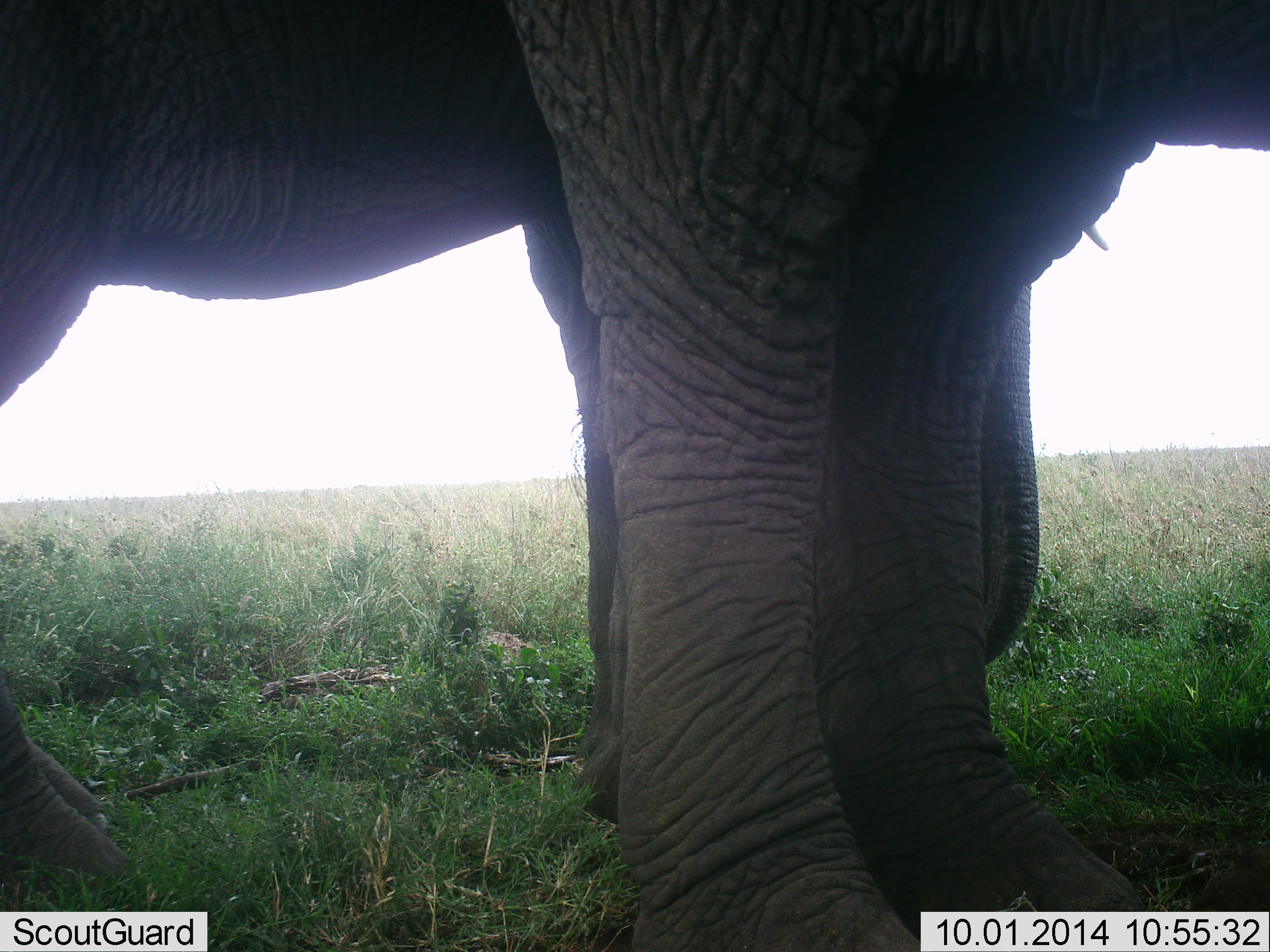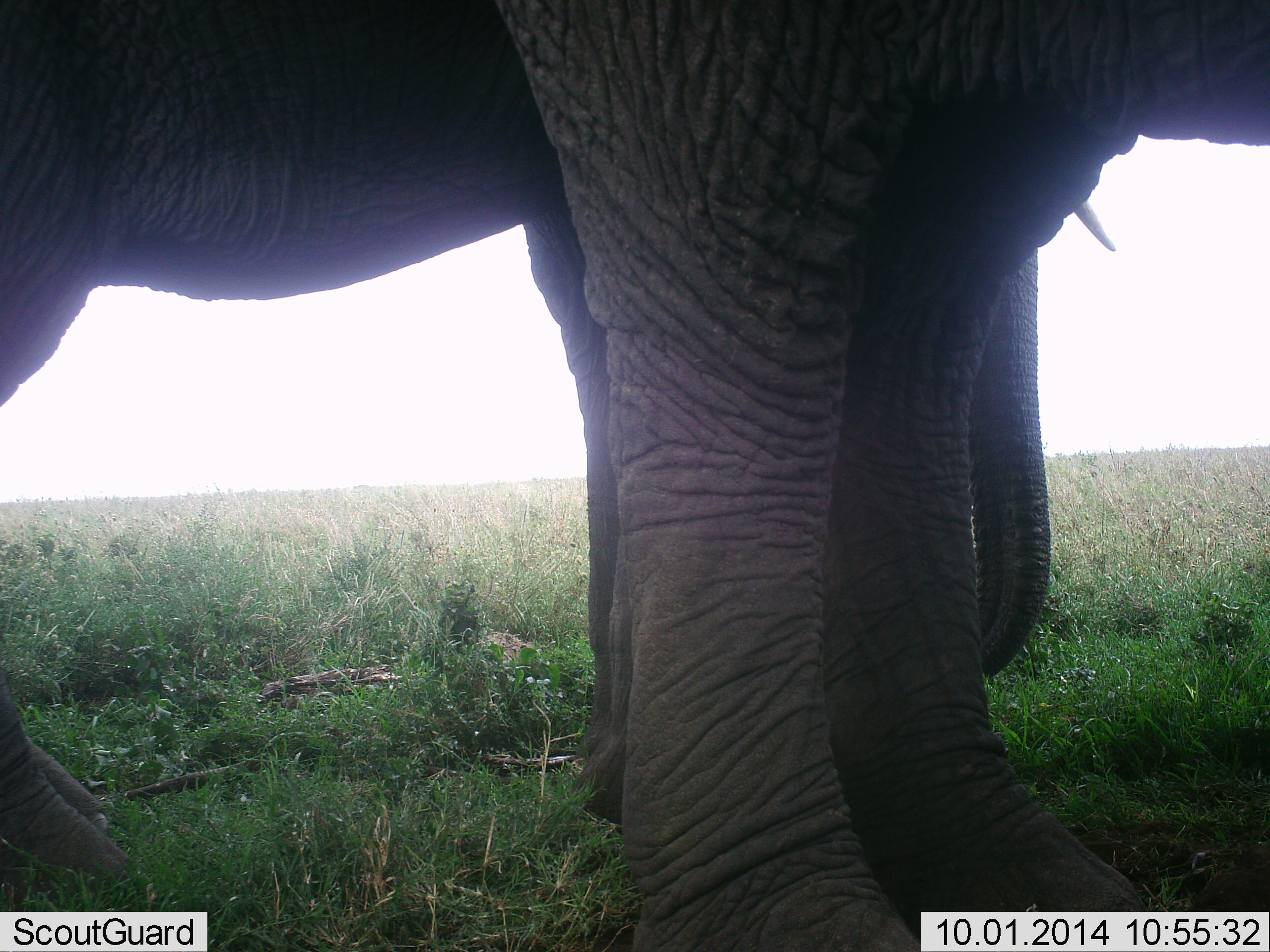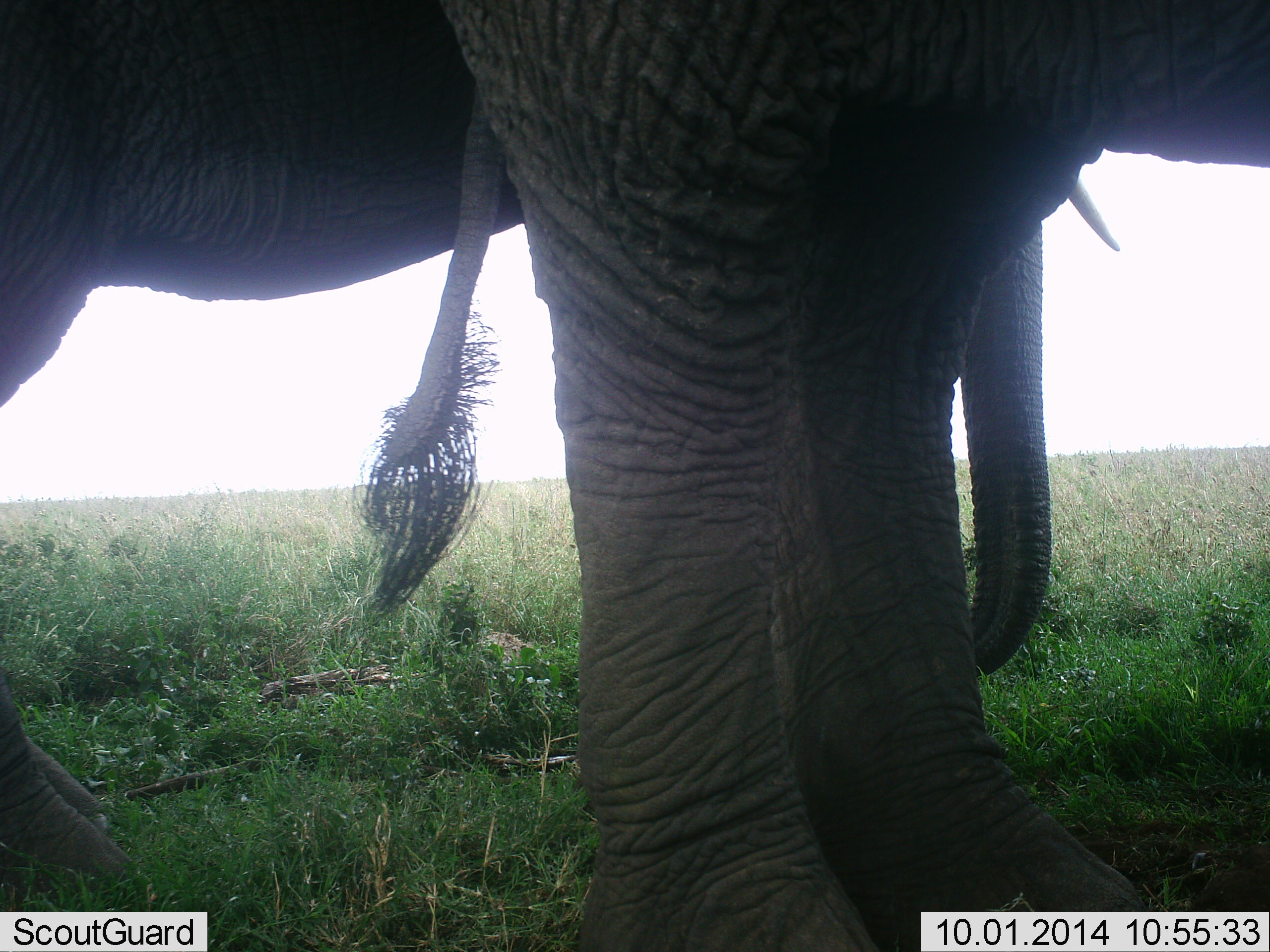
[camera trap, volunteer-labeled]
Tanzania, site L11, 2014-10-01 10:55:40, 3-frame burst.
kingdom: Animalia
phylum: Chordata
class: Mammalia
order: Proboscidea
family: Elephantidae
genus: Loxodonta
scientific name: Loxodonta africana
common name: african bush elephant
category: elephant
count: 2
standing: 100%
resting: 0%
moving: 0%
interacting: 0%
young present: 20%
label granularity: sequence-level